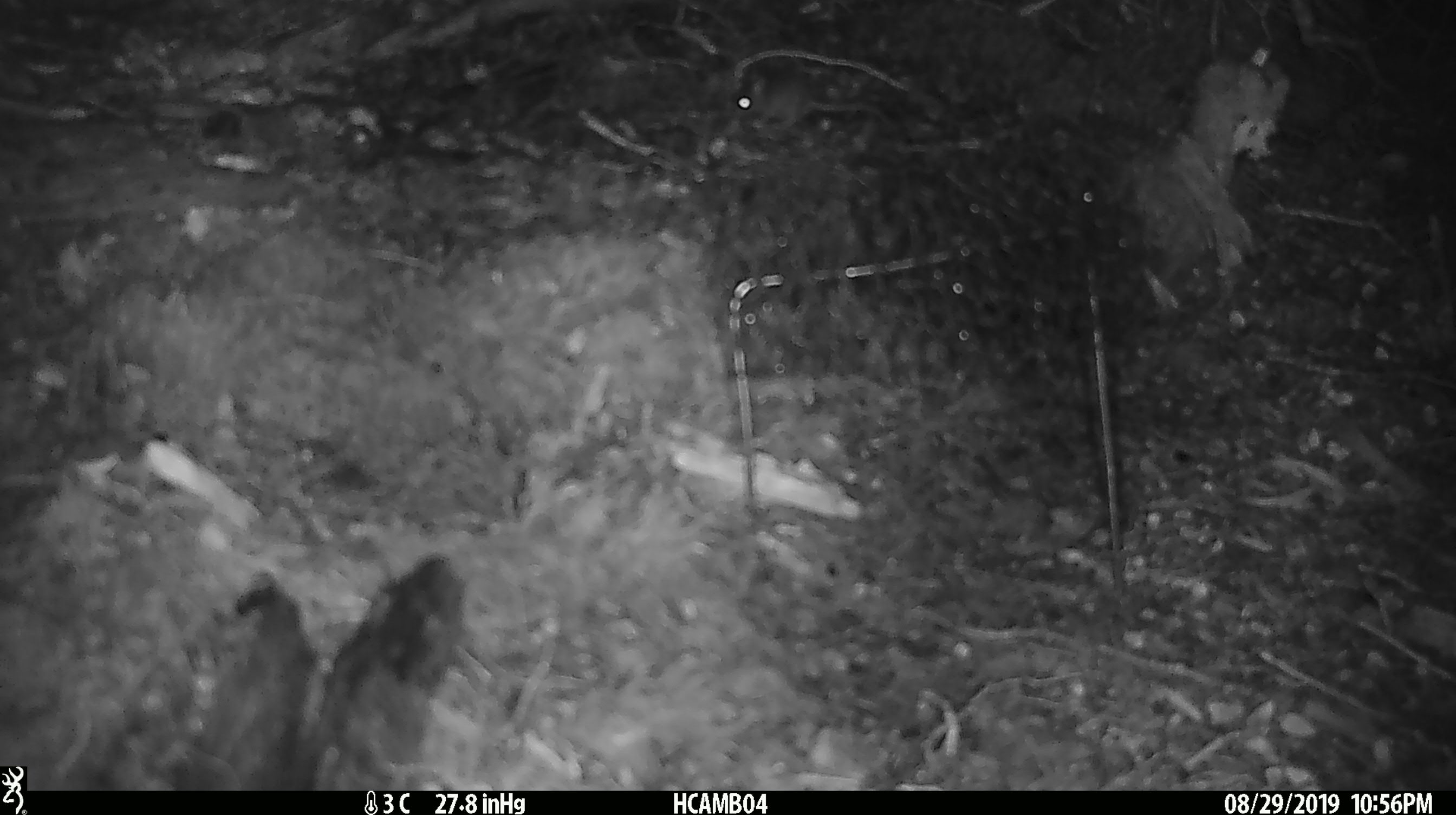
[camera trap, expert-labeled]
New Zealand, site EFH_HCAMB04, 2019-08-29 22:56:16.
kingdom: Animalia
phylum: Chordata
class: Mammalia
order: Rodentia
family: Muridae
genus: Mus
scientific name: Mus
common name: mouse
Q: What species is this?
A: Mouse (Mus).